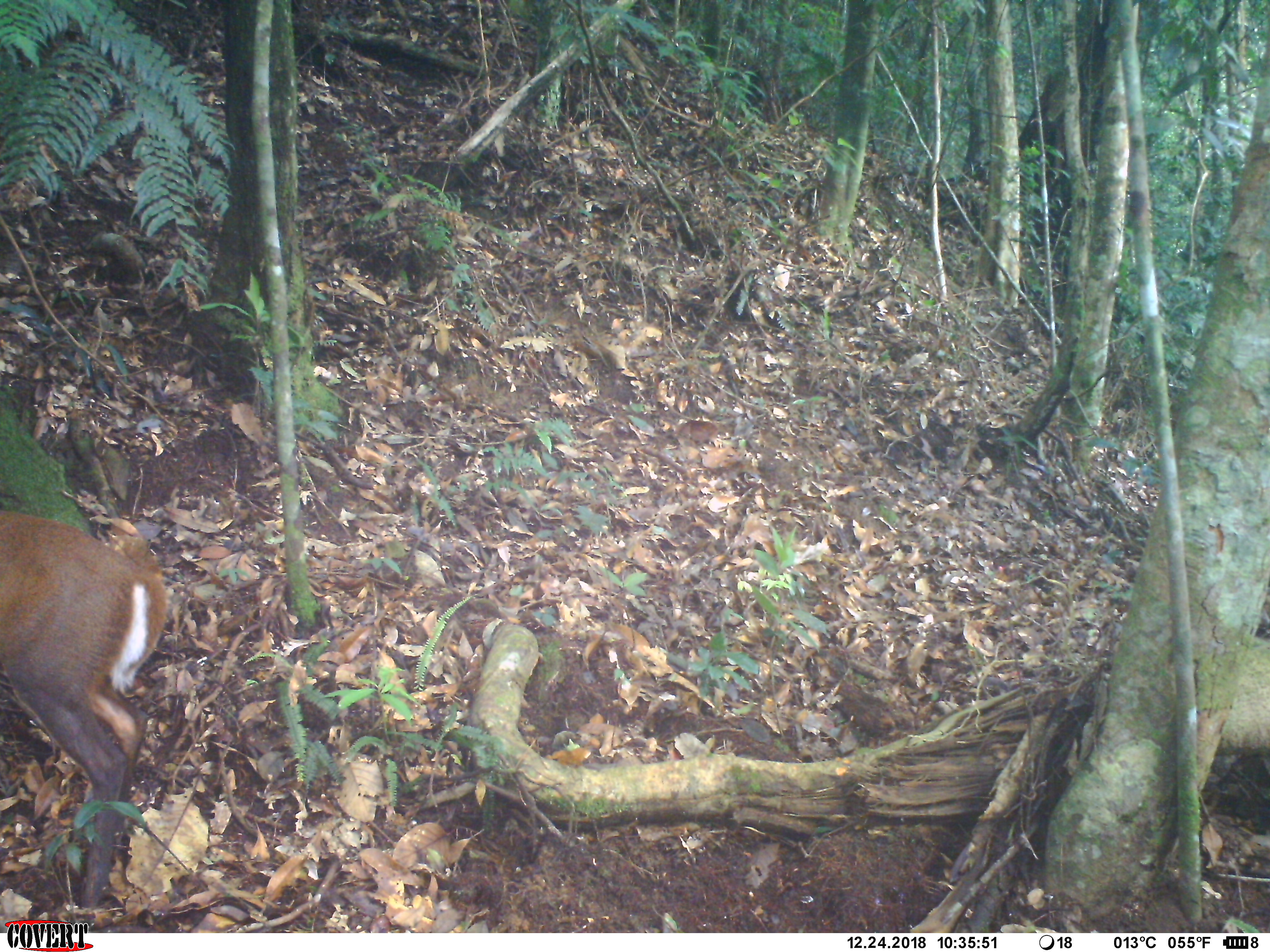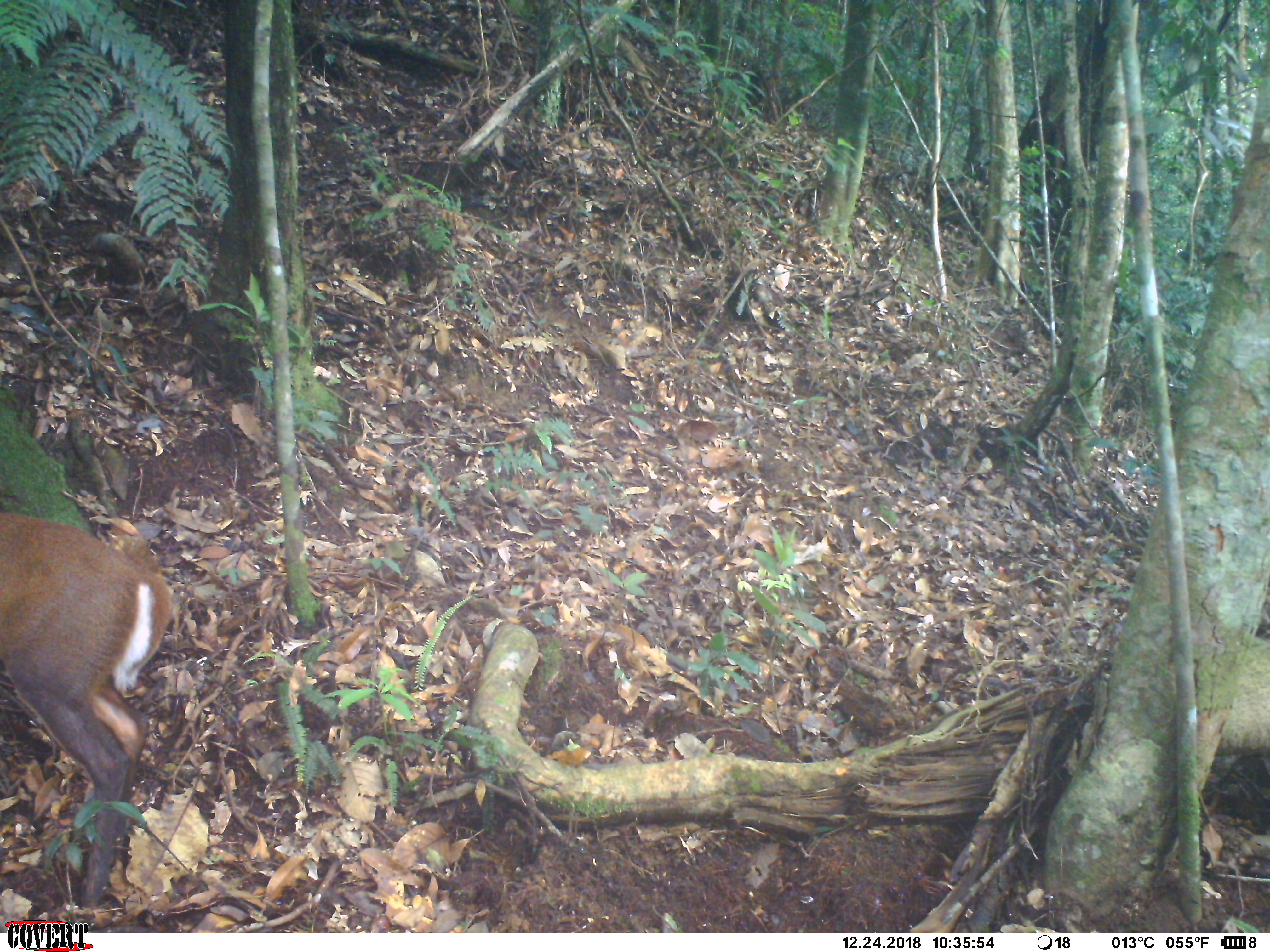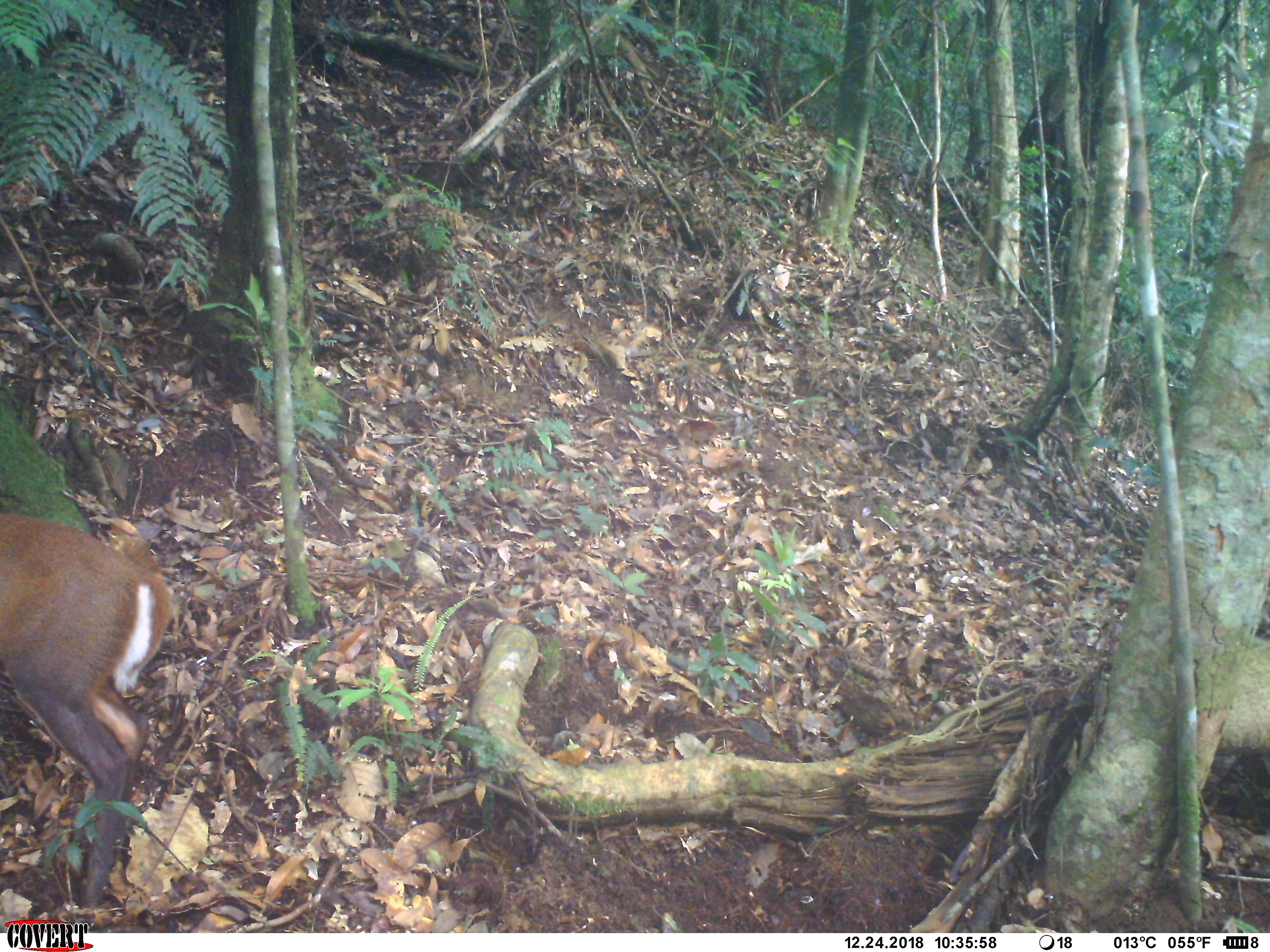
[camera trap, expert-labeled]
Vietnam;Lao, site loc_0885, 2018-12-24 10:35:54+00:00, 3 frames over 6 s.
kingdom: Animalia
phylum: Chordata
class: Mammalia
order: Artiodactyla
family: Cervidae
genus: Muntiacus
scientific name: Muntiacus rooseveltorum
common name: roosevelt's muntjac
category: roosevelts muntjac group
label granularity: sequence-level